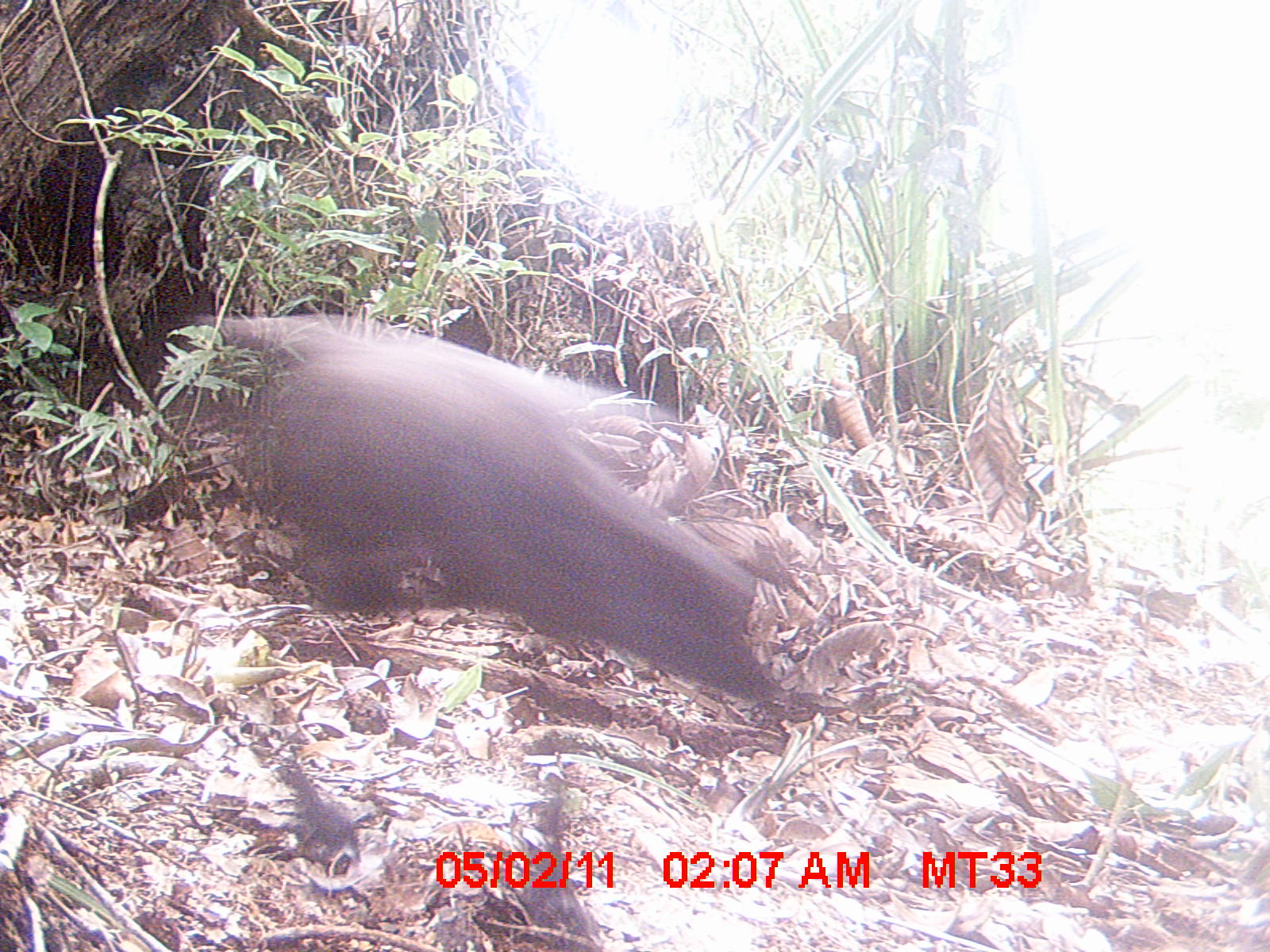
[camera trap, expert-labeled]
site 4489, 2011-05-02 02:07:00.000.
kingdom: Animalia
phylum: Chordata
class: Mammalia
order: Carnivora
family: Canidae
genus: Canis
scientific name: Canis familiaris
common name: domestic dog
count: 1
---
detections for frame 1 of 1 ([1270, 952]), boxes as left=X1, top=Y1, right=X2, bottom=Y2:
canis familiaris: left=202, top=305, right=781, bottom=945